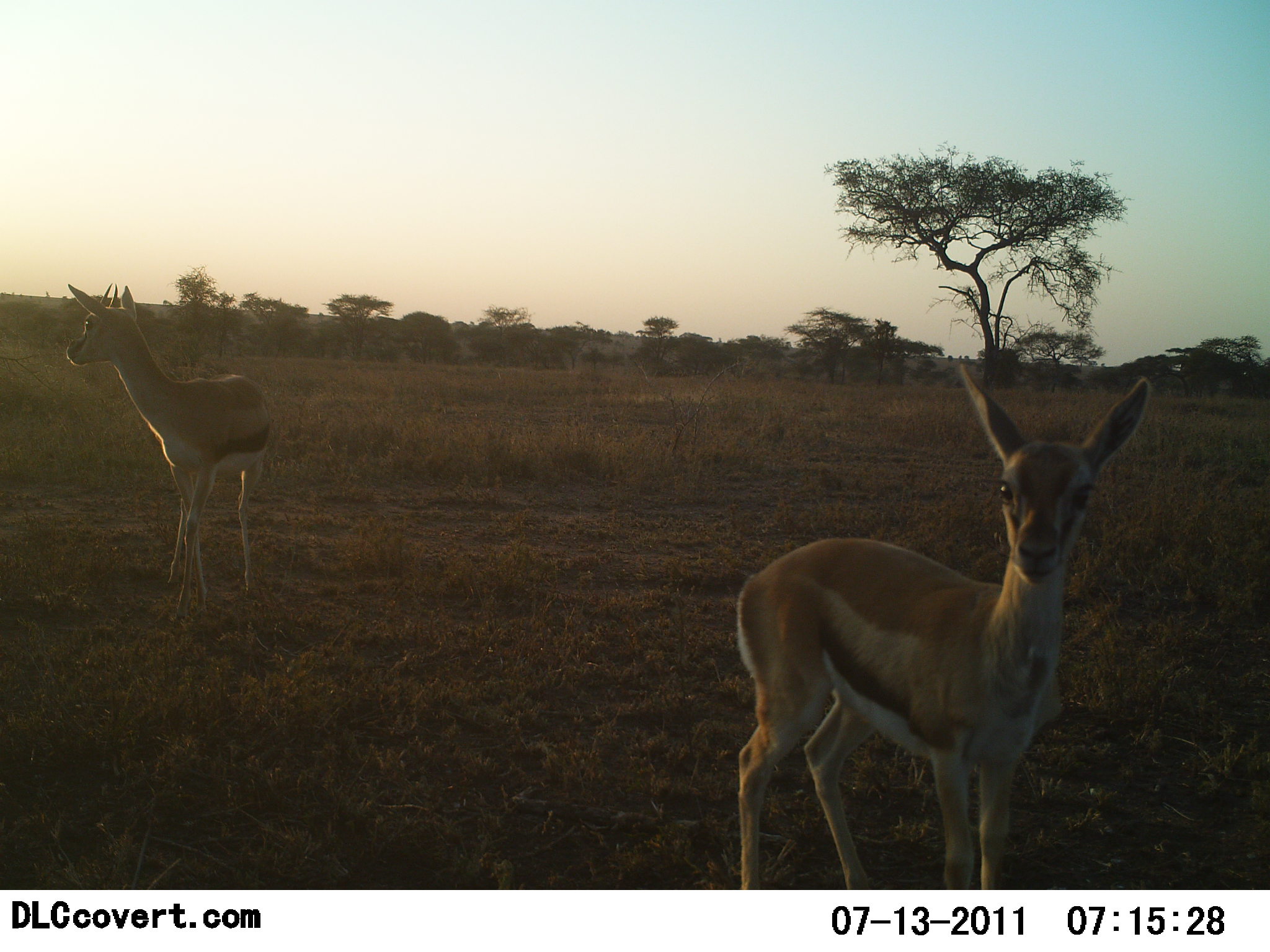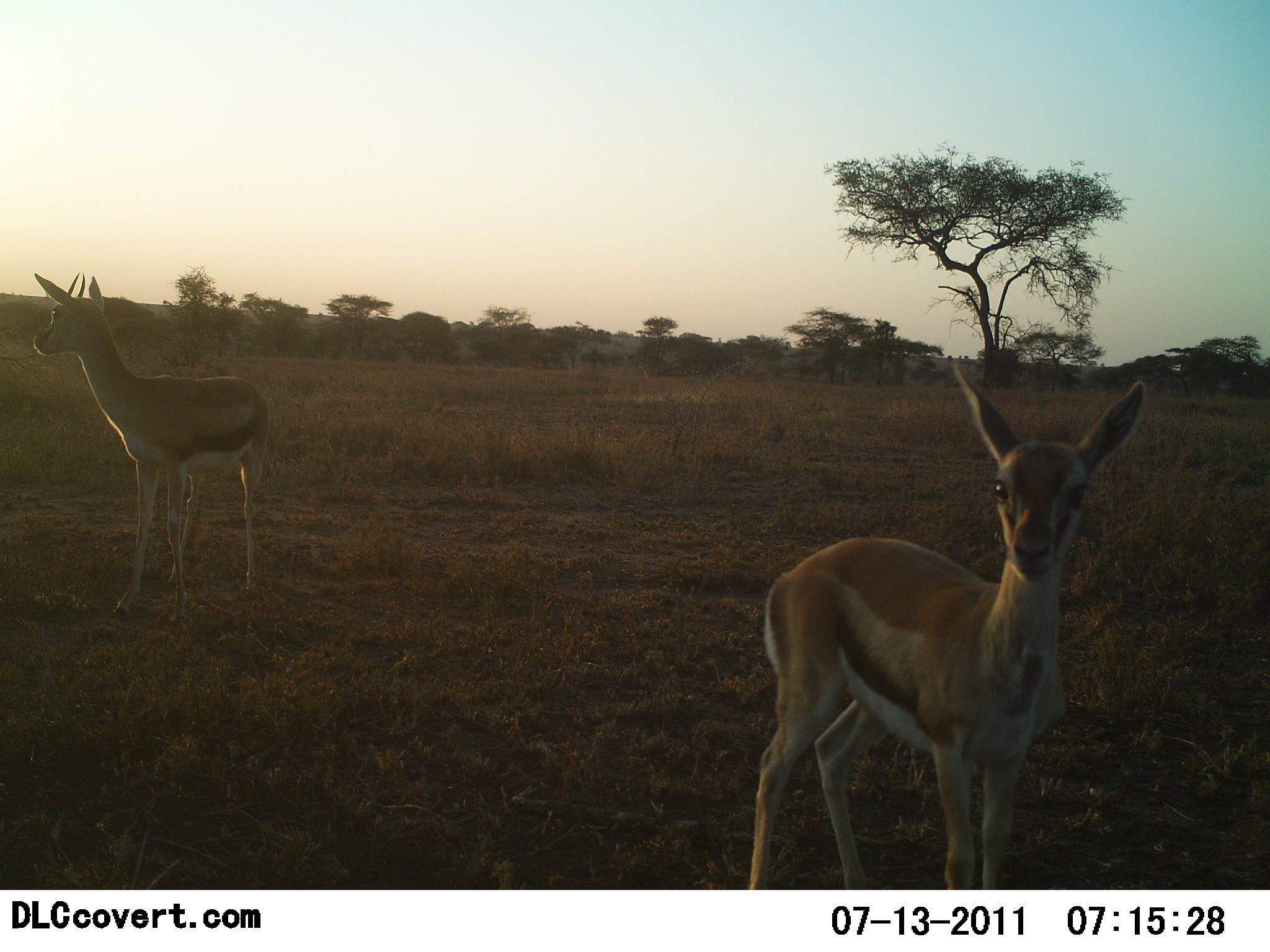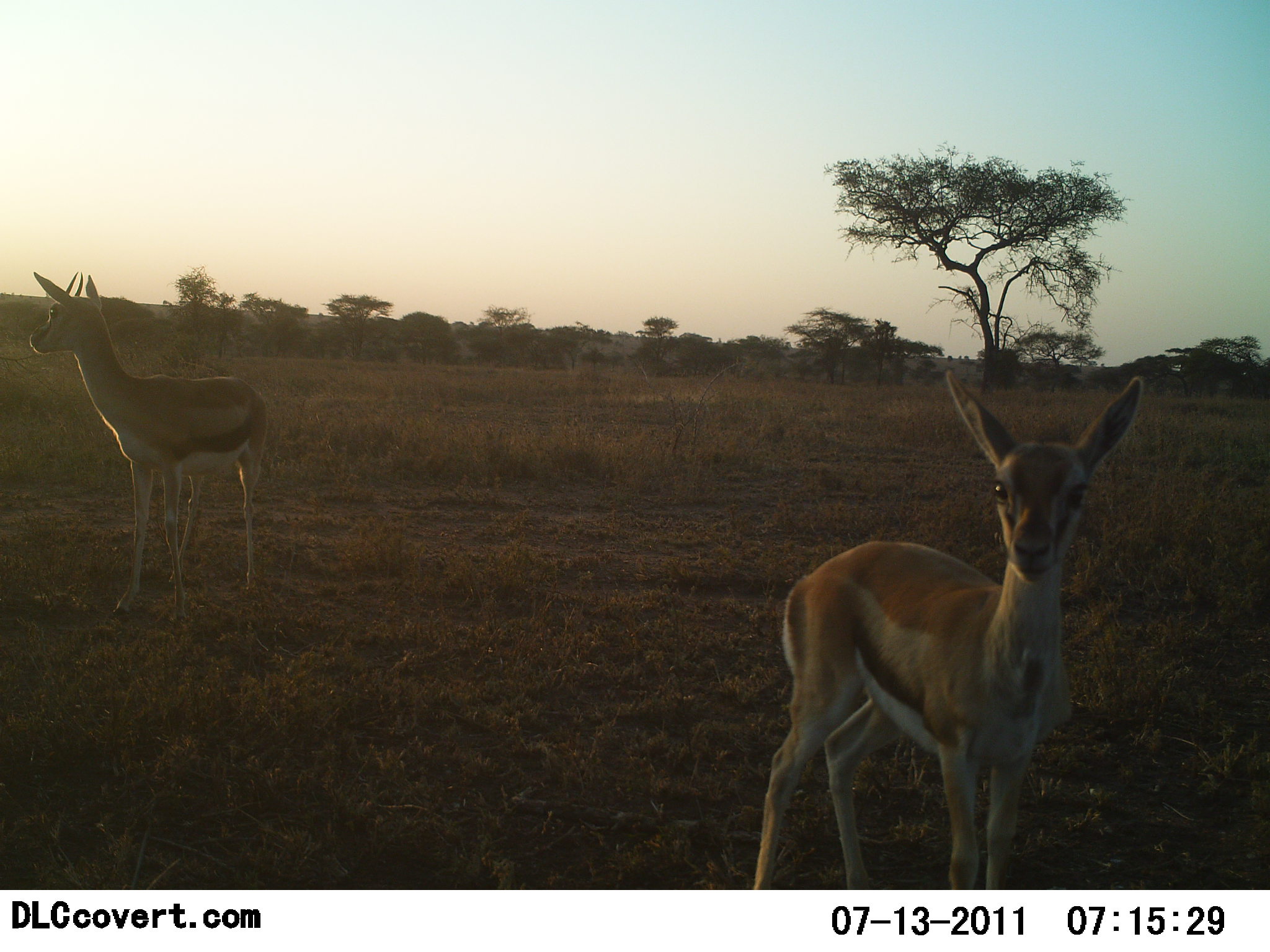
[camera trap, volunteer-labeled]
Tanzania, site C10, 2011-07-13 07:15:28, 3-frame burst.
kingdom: Animalia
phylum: Chordata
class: Mammalia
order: Artiodactyla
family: Bovidae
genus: Eudorcas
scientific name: Eudorcas thomsonii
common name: thomson's gazelle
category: gazellethomsons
Gazellethomsons (thomson's gazelle) (Eudorcas thomsonii), count 2. Behavior (volunteer vote fractions): standing 100%, resting 0%, moving 0%, interacting 0%. Young present (vote fraction): 42%. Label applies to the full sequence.